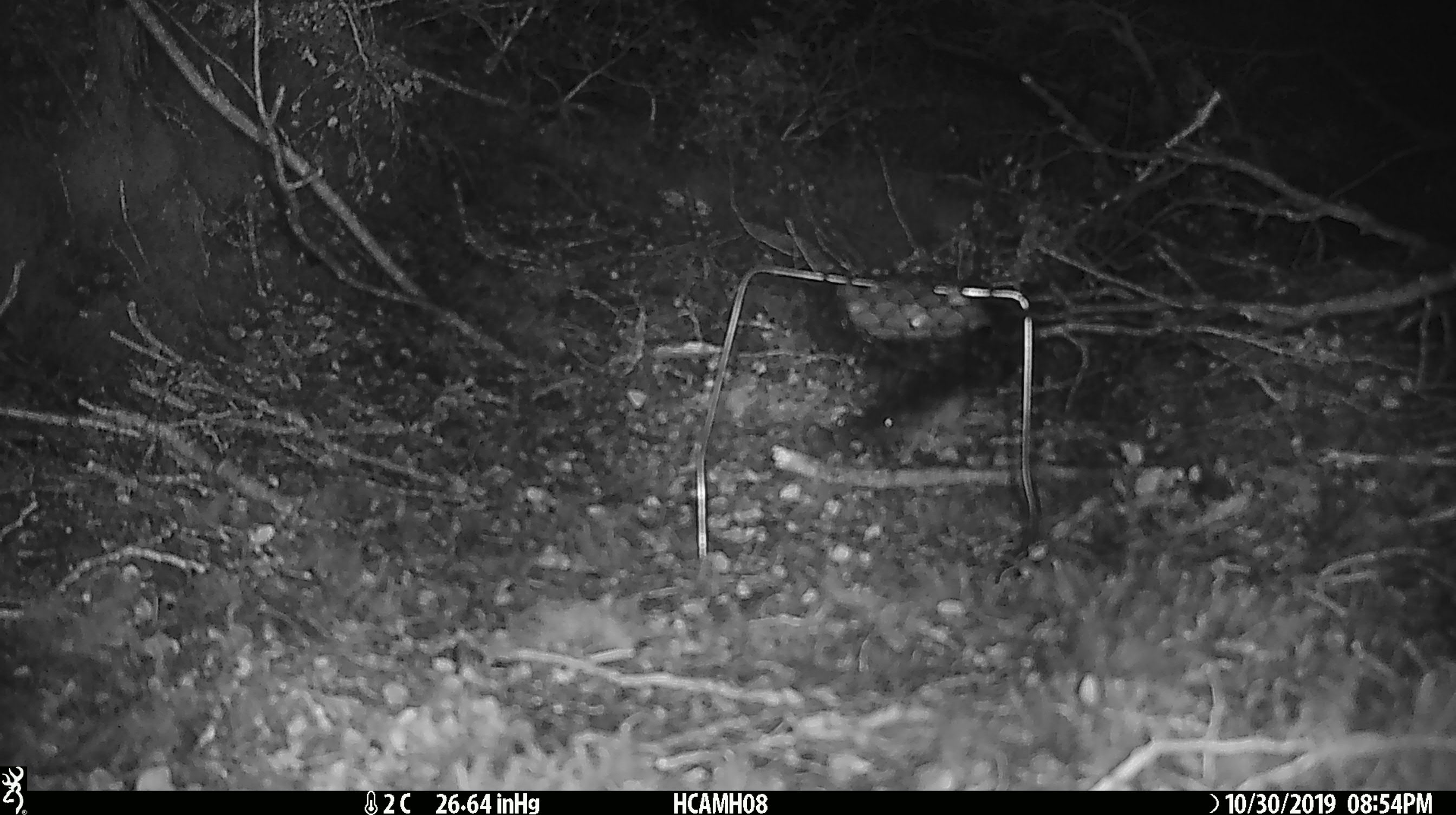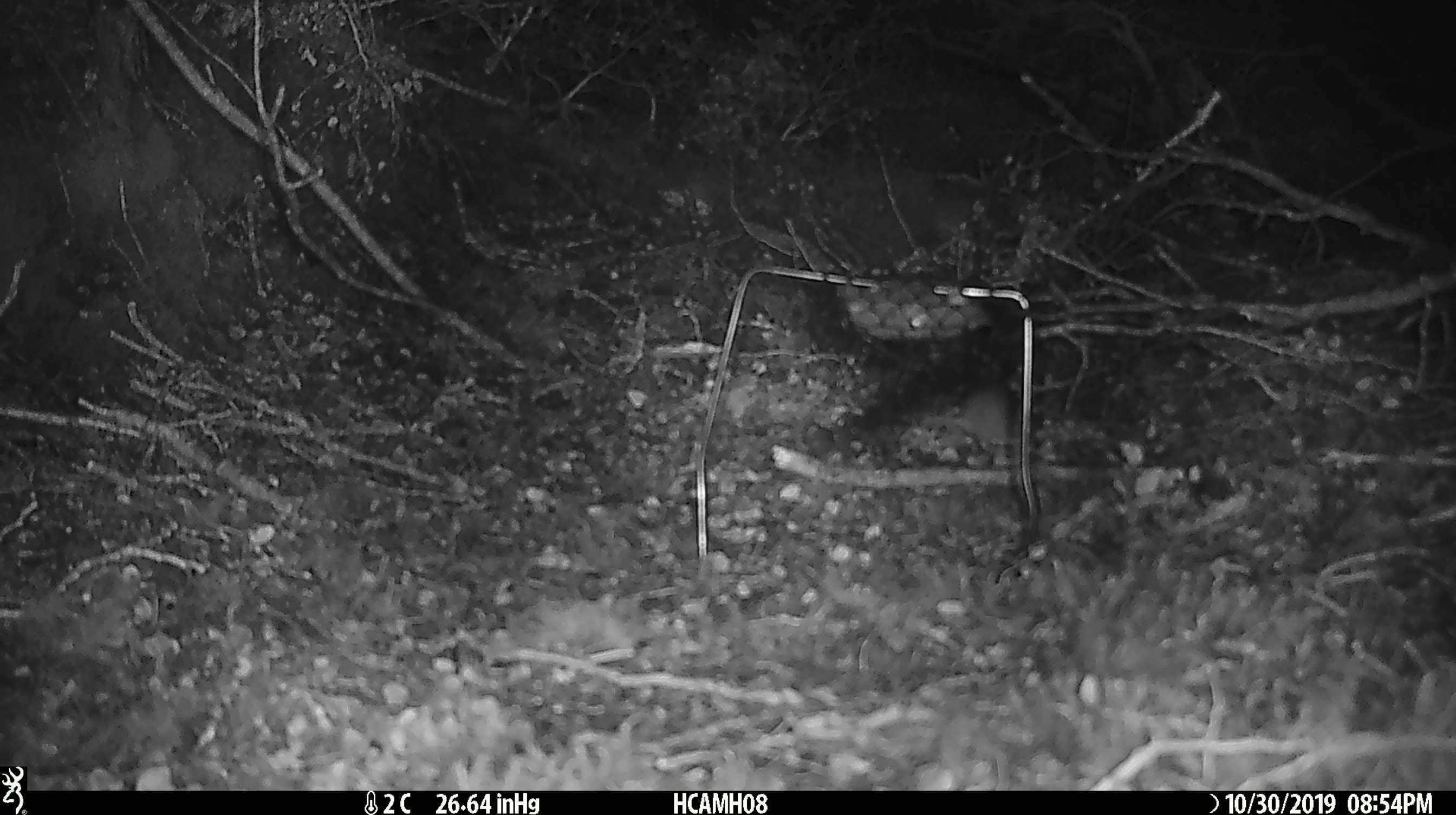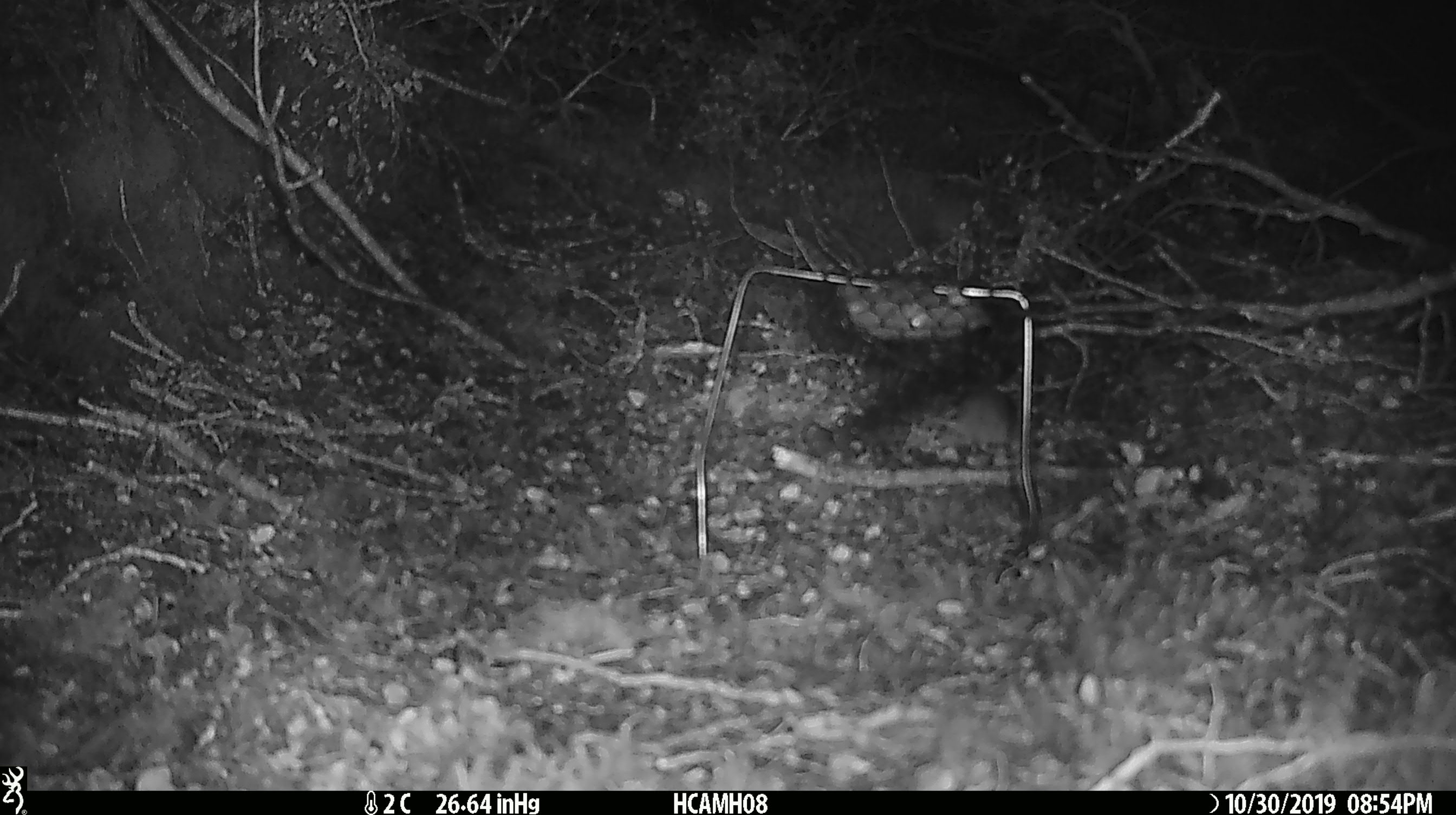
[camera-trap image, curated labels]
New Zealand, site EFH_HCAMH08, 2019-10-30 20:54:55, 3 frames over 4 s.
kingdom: Animalia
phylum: Chordata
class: Mammalia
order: Rodentia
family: Muridae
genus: Mus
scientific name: Mus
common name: mouse